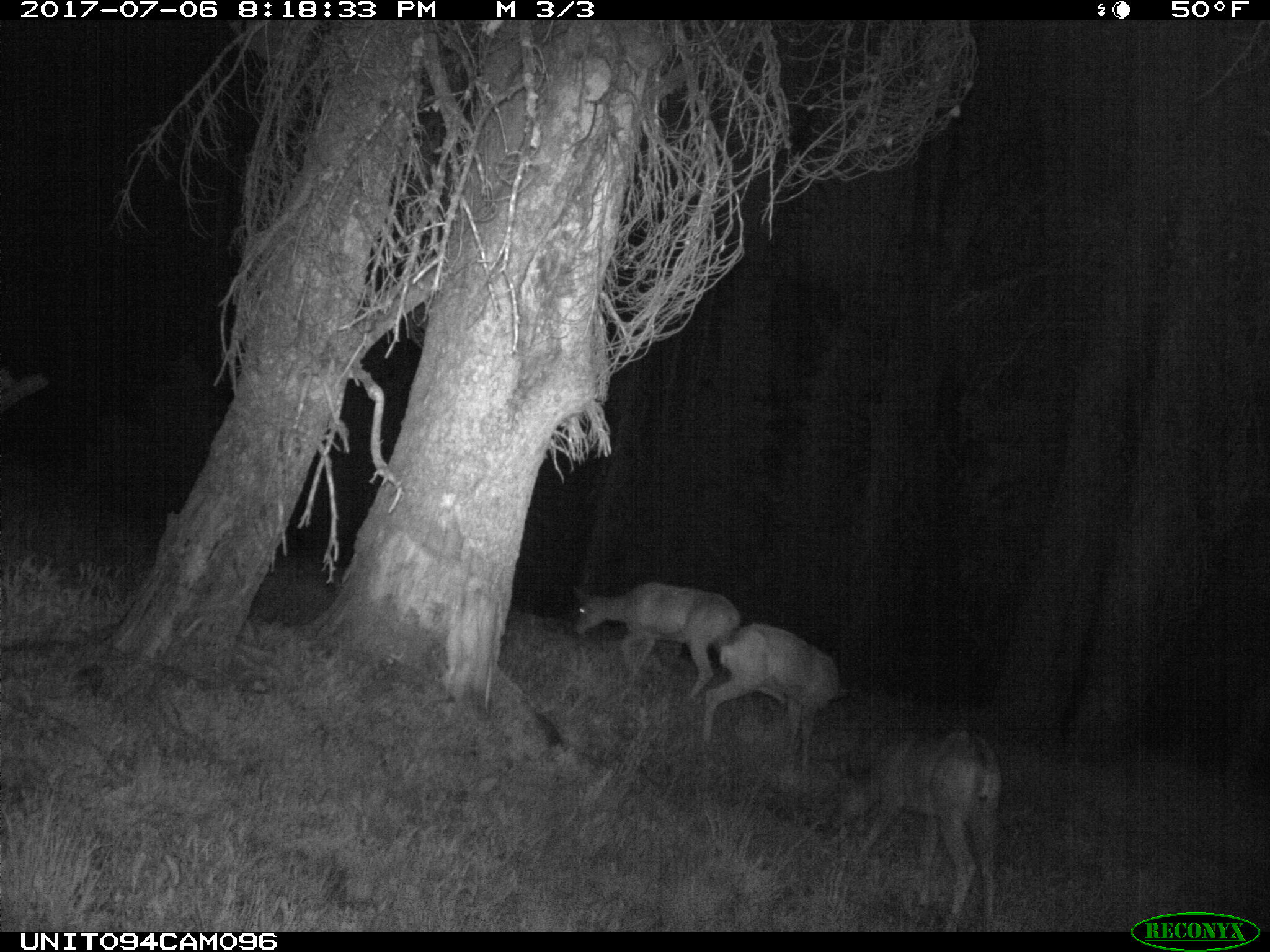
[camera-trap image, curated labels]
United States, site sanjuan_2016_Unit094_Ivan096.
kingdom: Animalia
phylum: Chordata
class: Mammalia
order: Artiodactyla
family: Cervidae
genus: Odocoileus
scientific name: Odocoileus hemionus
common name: mule deer